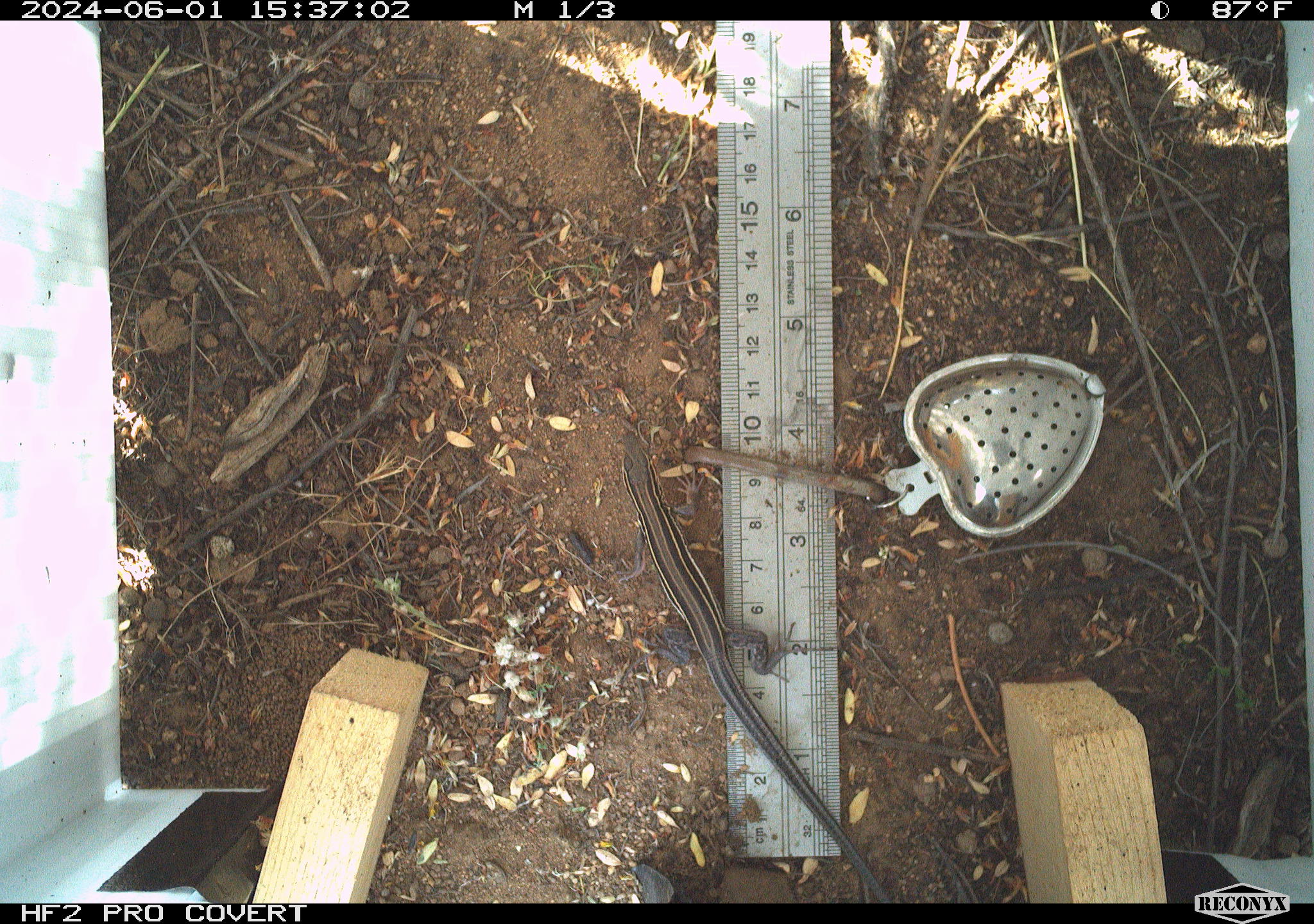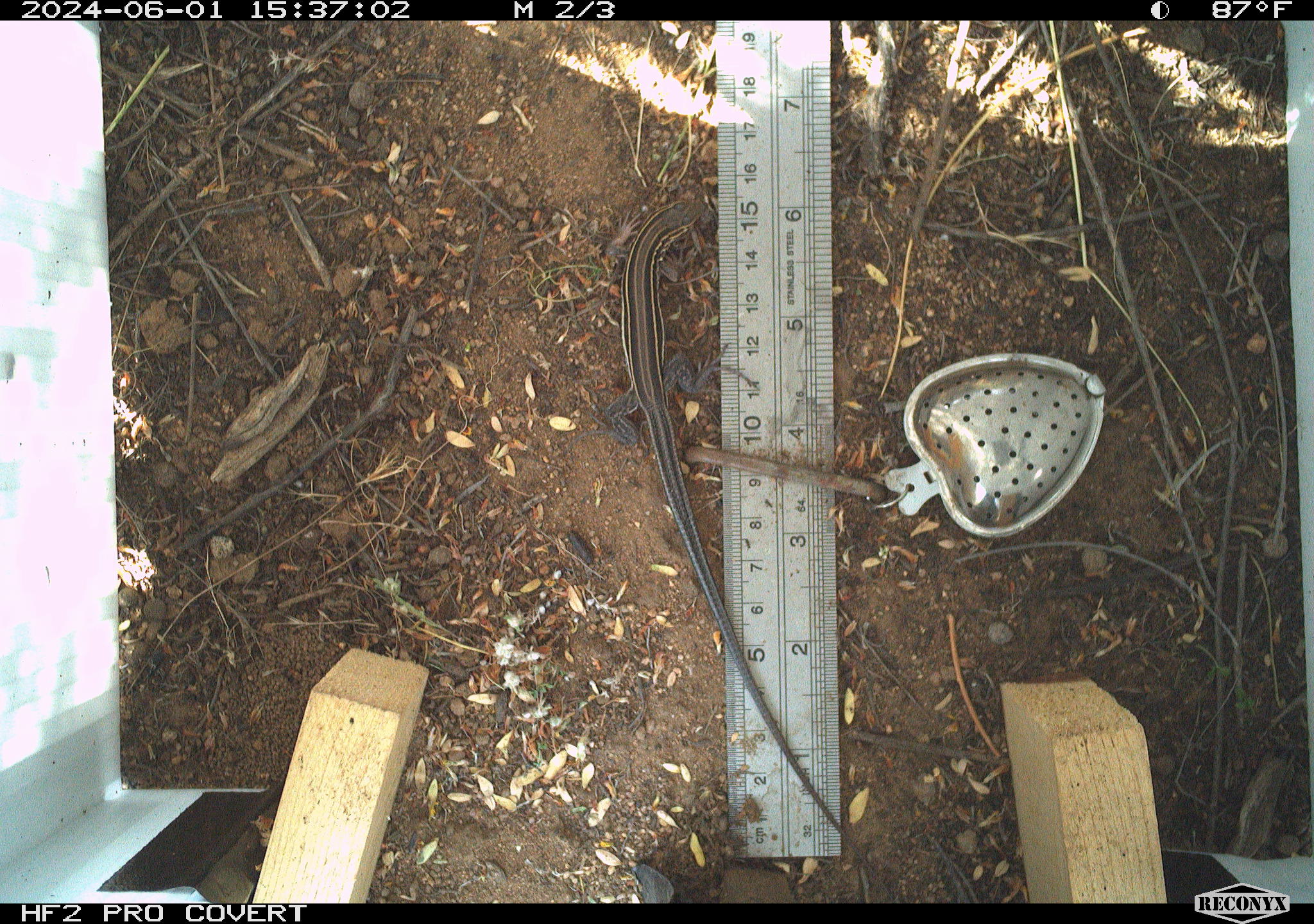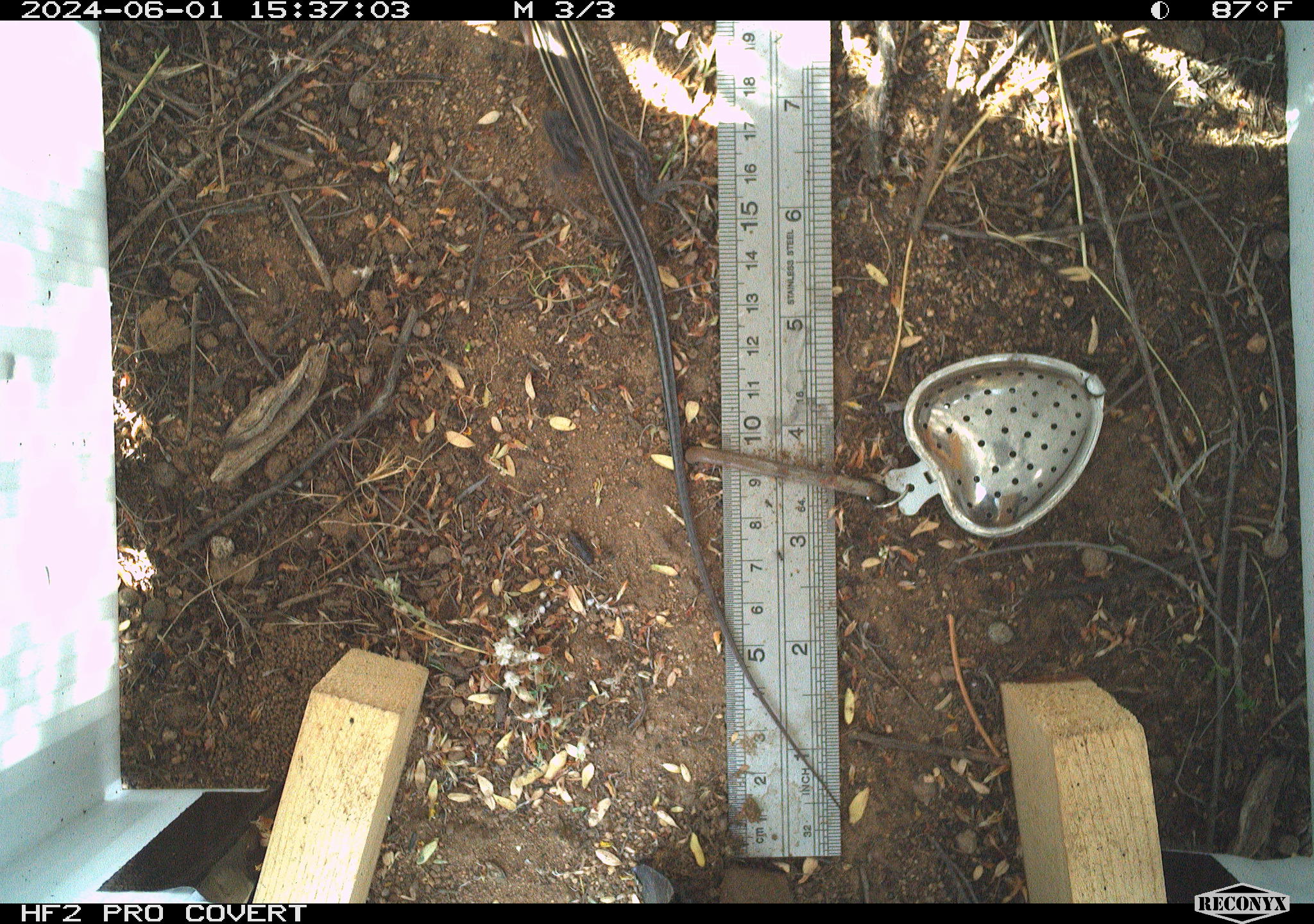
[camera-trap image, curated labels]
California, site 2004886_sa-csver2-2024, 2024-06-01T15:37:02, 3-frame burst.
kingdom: Animalia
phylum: Chordata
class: Reptilia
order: Squamata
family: Scincidae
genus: Plestiodon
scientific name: Plestiodon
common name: blue-tailed skinks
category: plestiodon species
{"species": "plestiodon species (blue-tailed skinks) (Plestiodon)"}